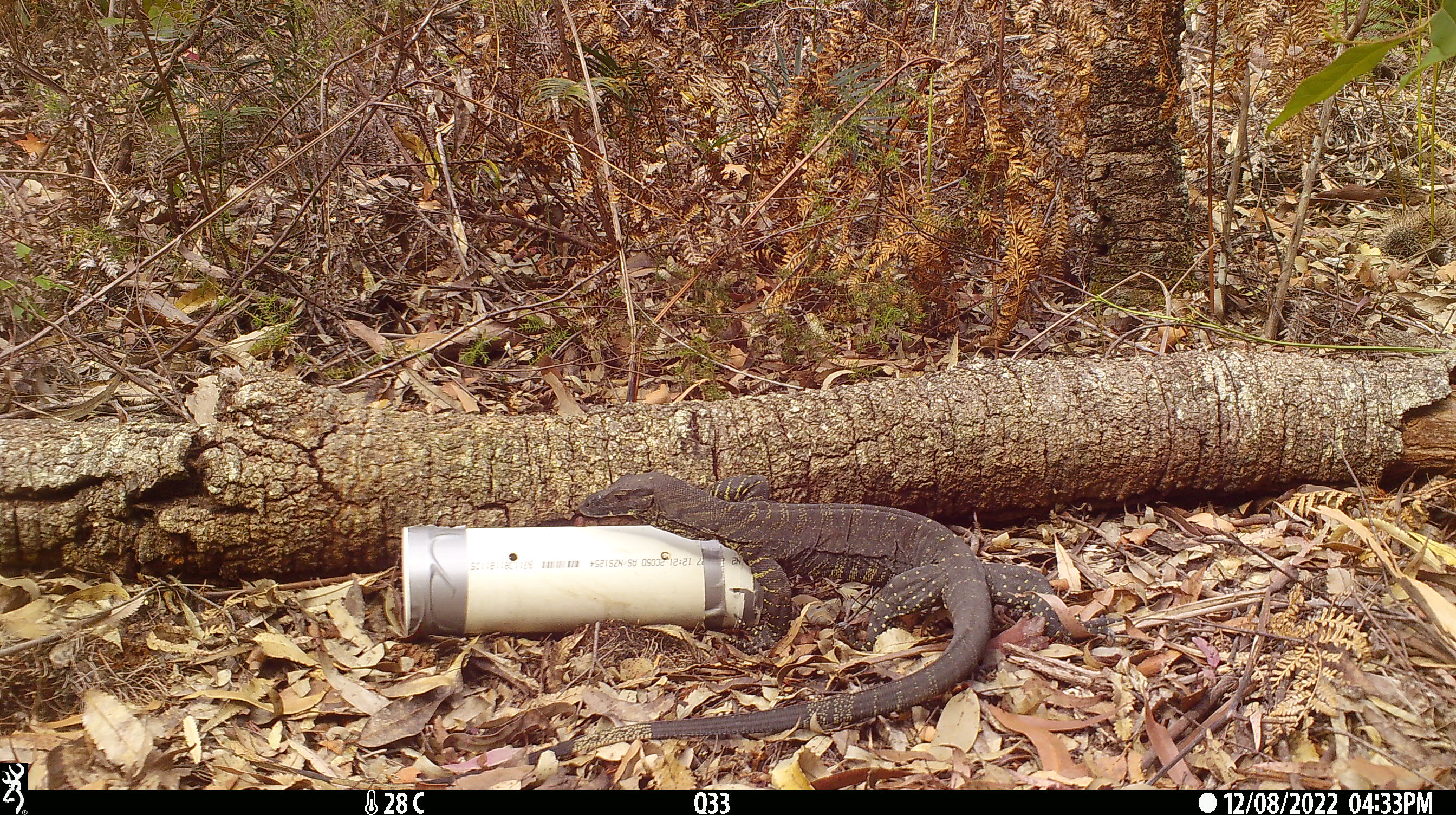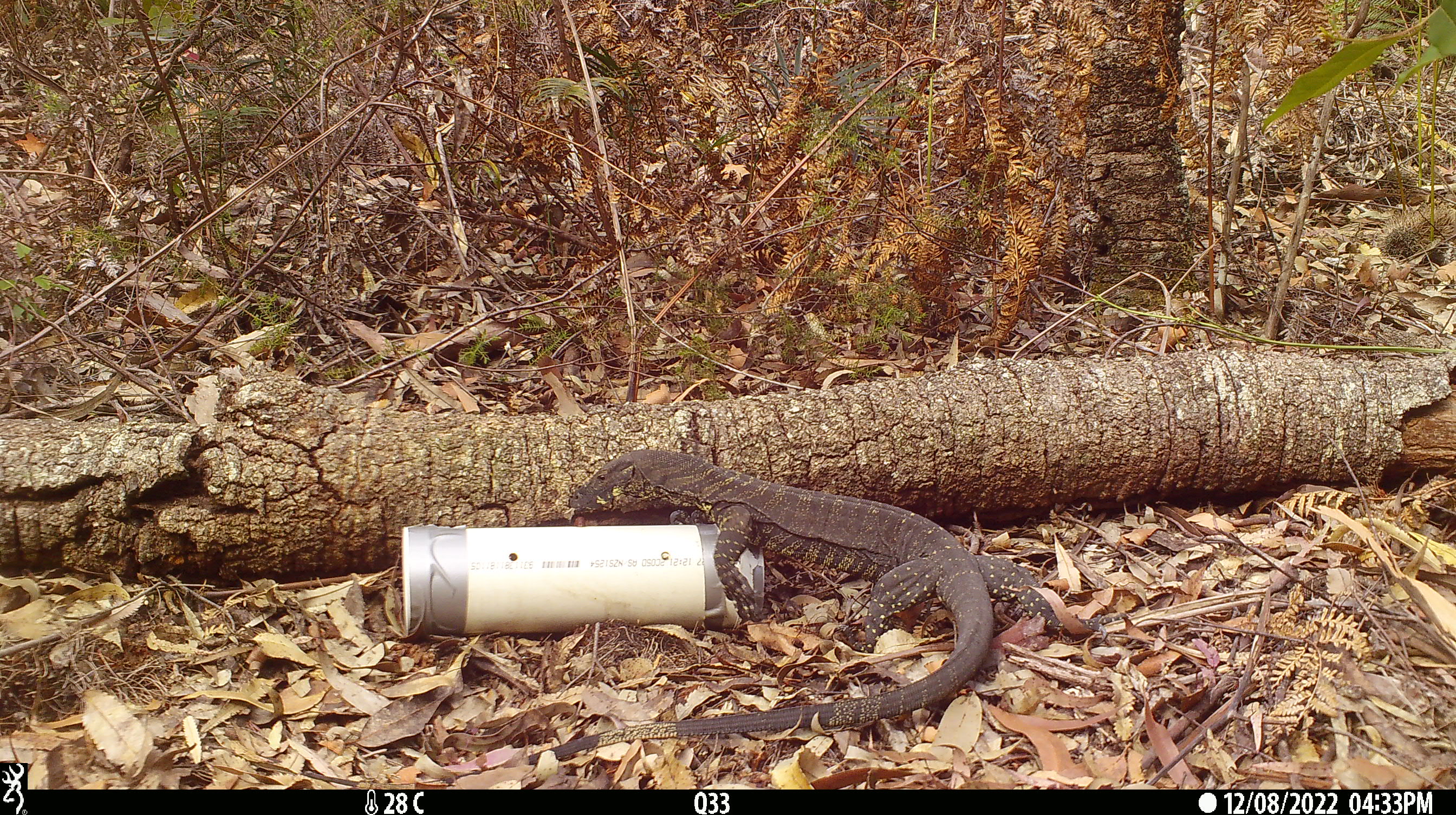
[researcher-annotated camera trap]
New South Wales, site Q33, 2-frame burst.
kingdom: Animalia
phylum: Chordata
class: Reptilia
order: Squamata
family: Varanidae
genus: Varanus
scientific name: Varanus varius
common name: lace monitor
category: goanna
Goanna (lace monitor) (Varanus varius).